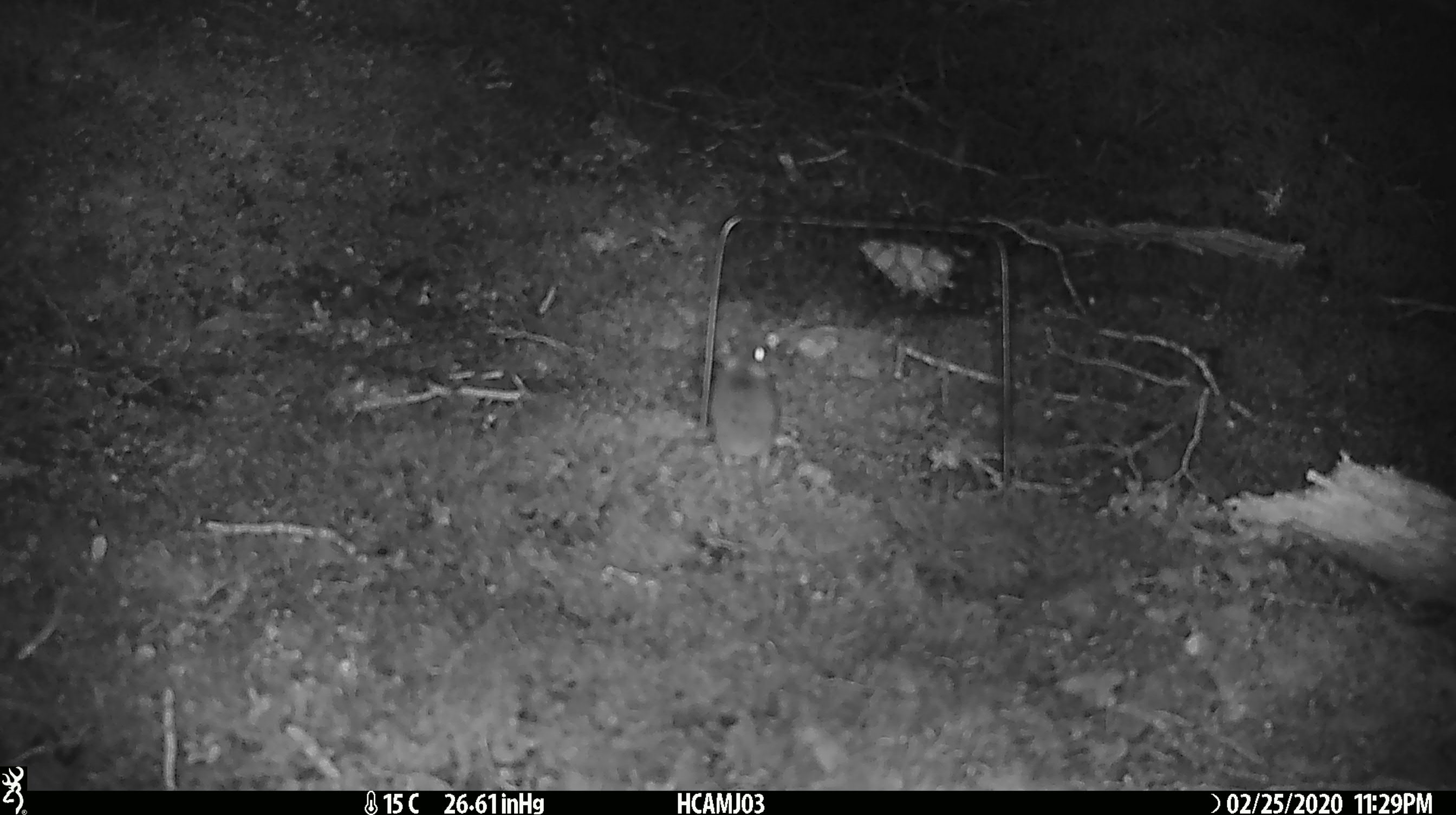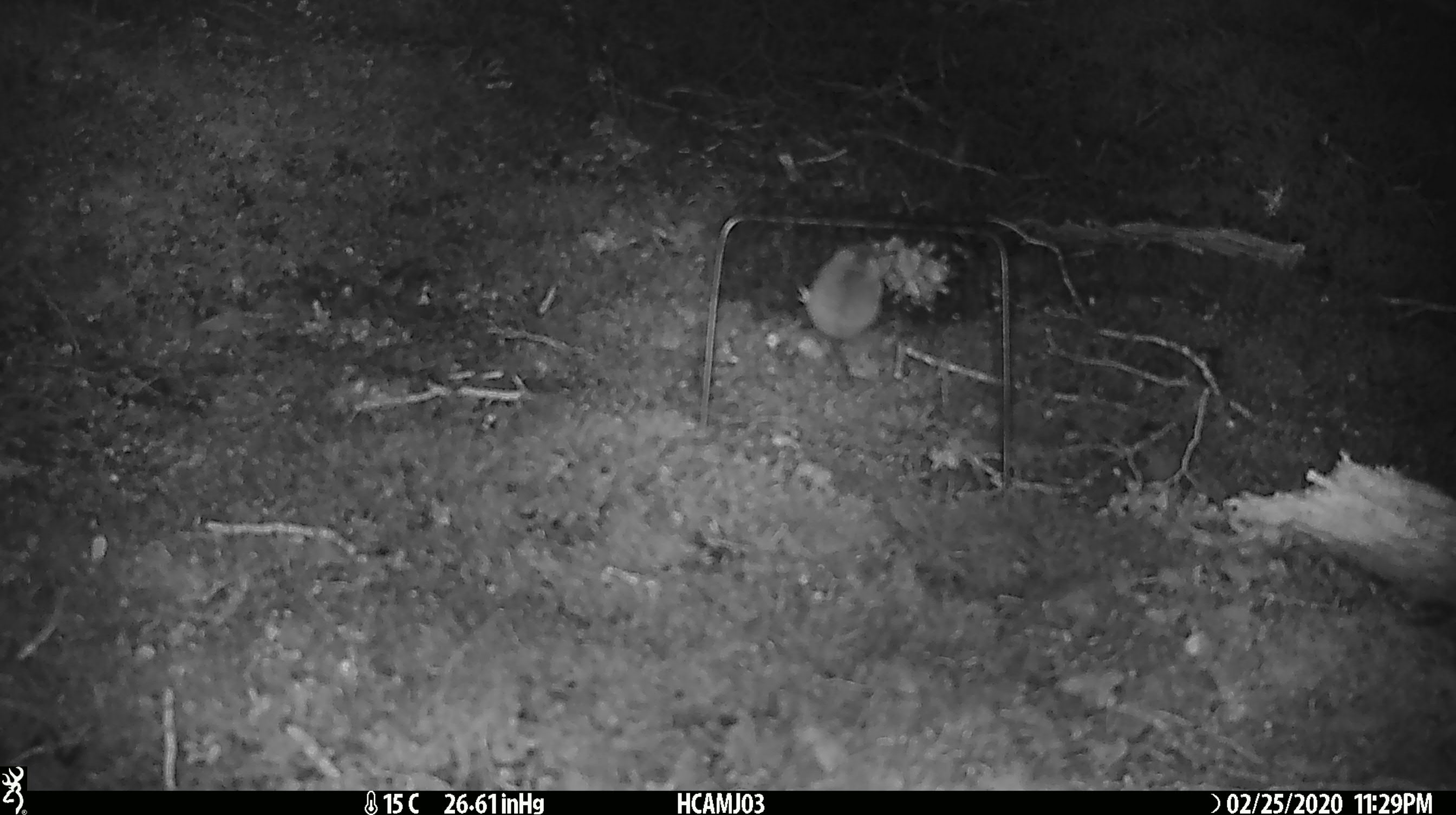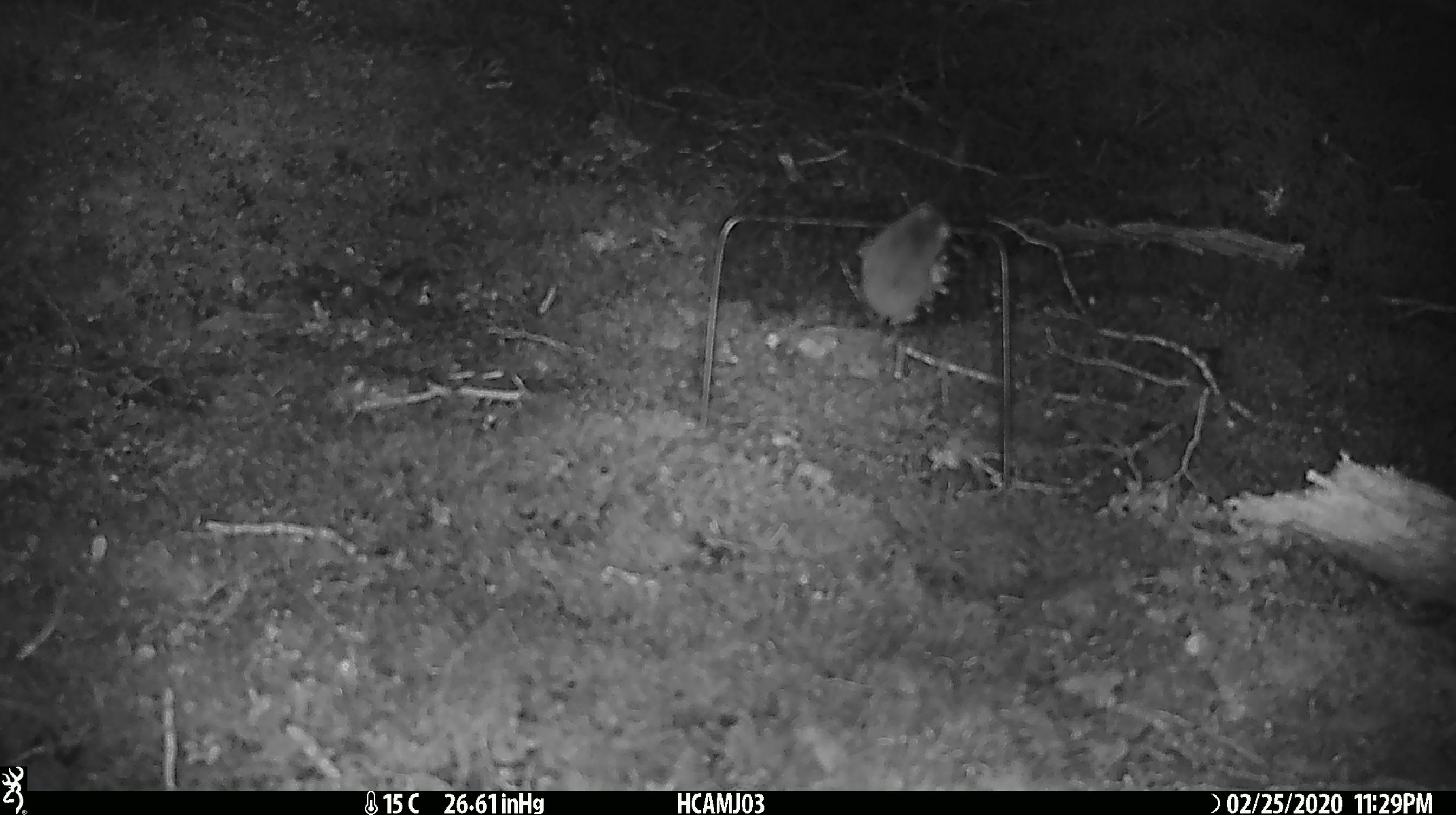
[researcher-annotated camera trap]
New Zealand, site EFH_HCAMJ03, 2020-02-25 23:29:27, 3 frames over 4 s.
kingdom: Animalia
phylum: Chordata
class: Mammalia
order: Rodentia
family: Muridae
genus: Mus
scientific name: Mus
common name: mouse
Mouse (Mus).